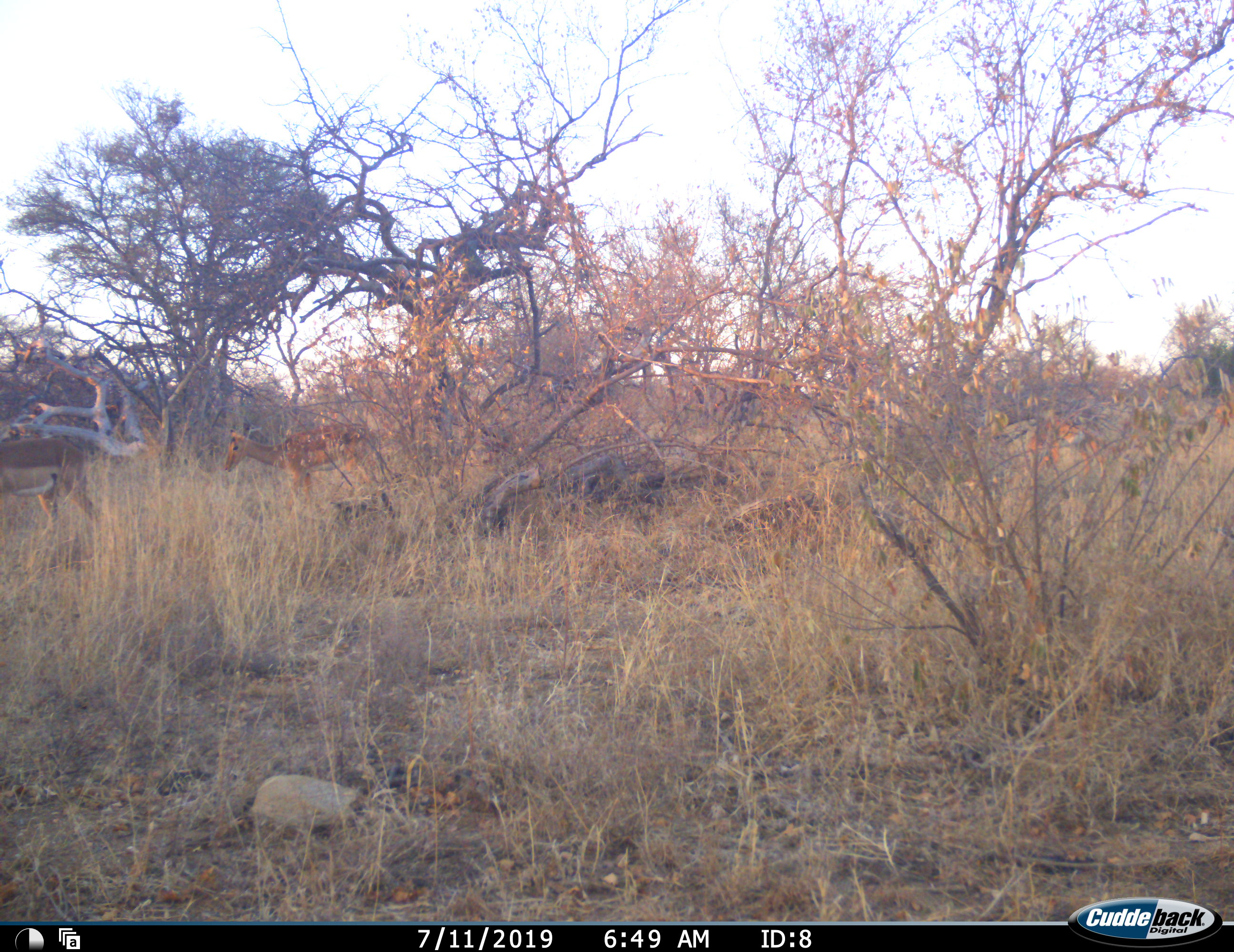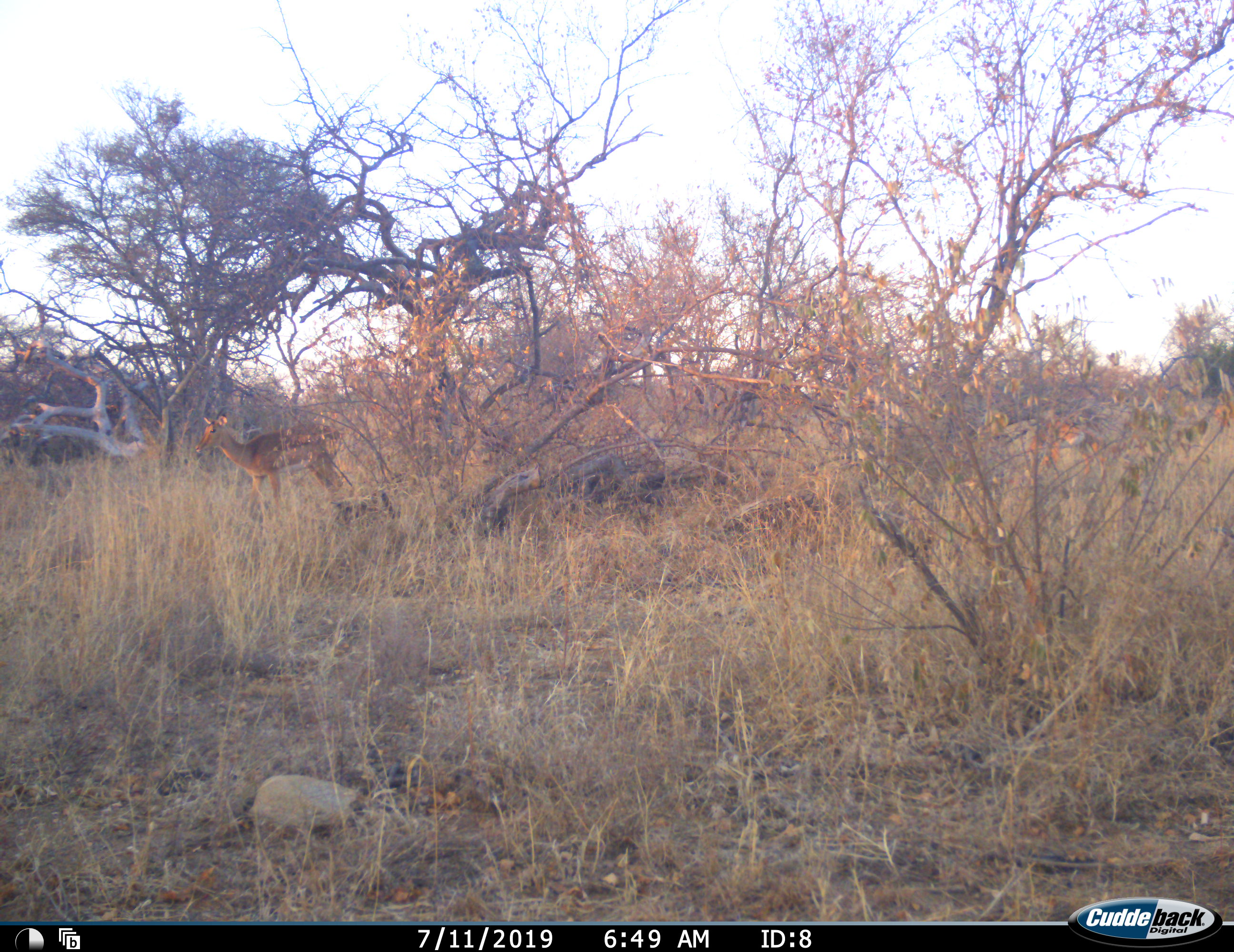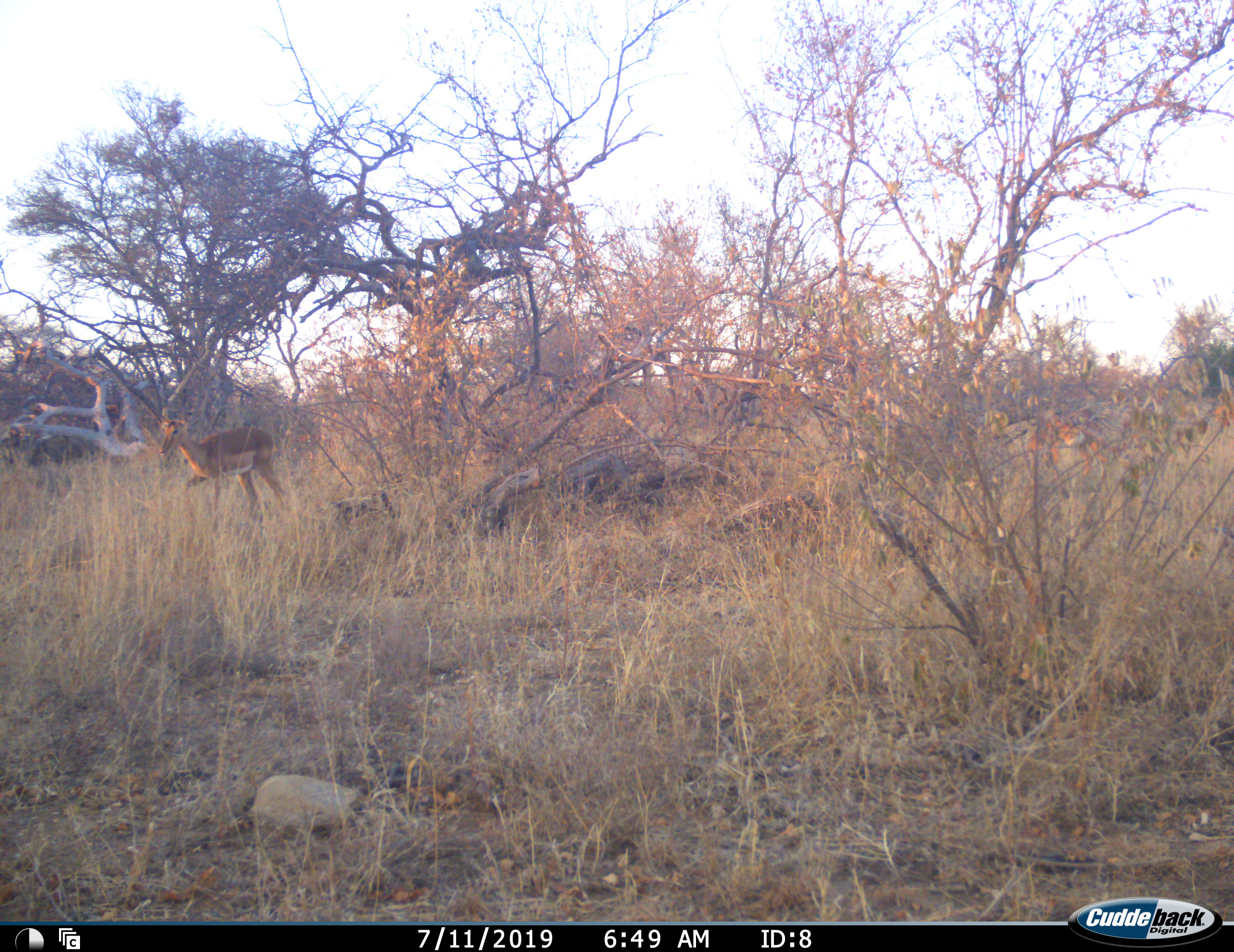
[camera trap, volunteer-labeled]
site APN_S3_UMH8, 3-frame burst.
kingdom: Animalia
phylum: Chordata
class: Mammalia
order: Artiodactyla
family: Bovidae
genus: Aepyceros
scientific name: Aepyceros melampus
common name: impala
Impala (Aepyceros melampus), count 2. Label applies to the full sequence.